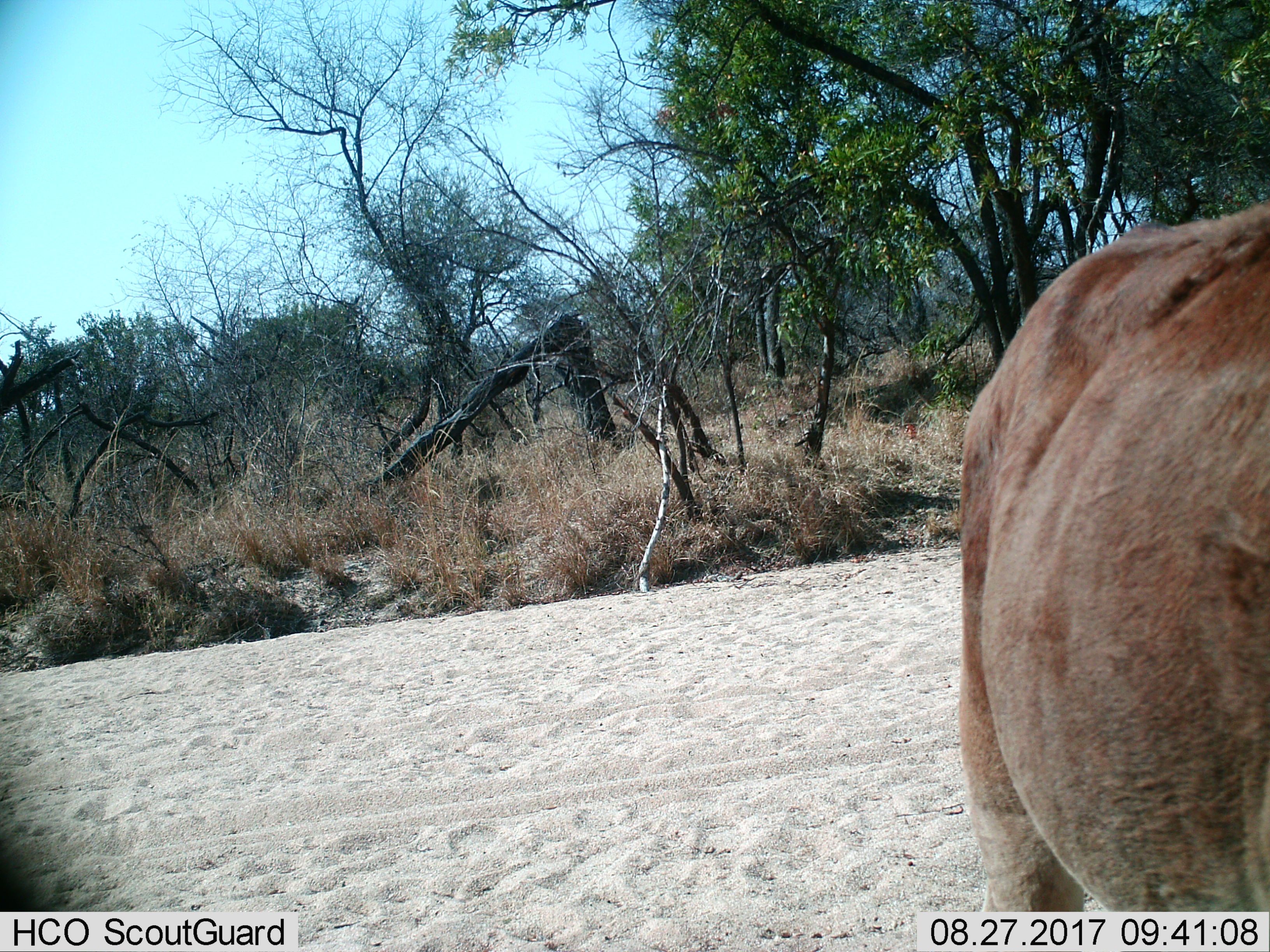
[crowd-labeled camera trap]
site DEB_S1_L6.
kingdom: Animalia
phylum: Chordata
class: Mammalia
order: Artiodactyla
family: Bovidae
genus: Aepyceros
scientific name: Aepyceros melampus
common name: impala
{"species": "impala (Aepyceros melampus)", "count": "1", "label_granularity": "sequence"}